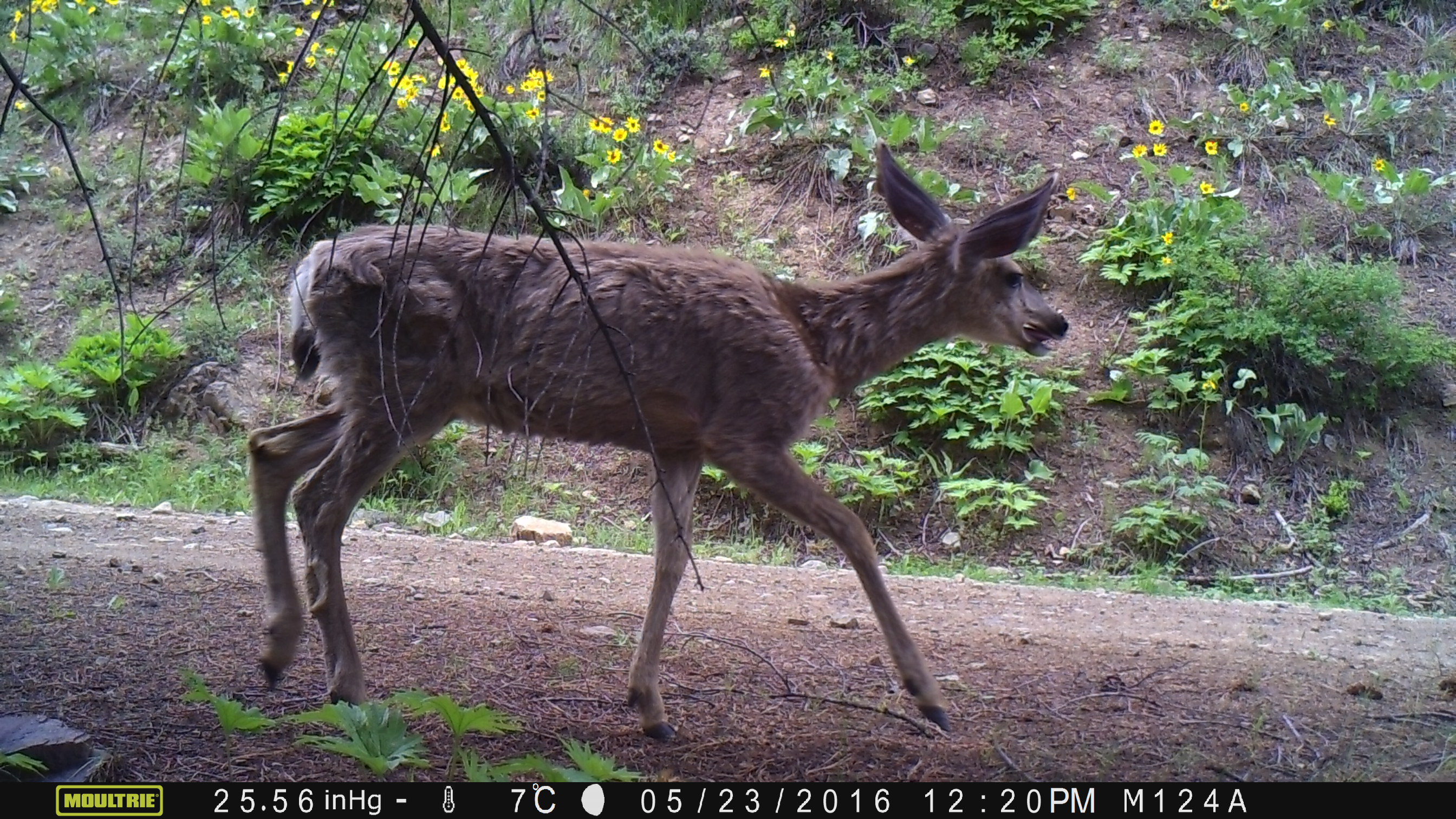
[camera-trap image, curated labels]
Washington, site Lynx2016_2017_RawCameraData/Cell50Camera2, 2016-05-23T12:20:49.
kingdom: Animalia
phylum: Chordata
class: Mammalia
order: Artiodactyla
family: Cervidae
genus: Odocoileus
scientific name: Odocoileus hemionus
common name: mule deer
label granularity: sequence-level